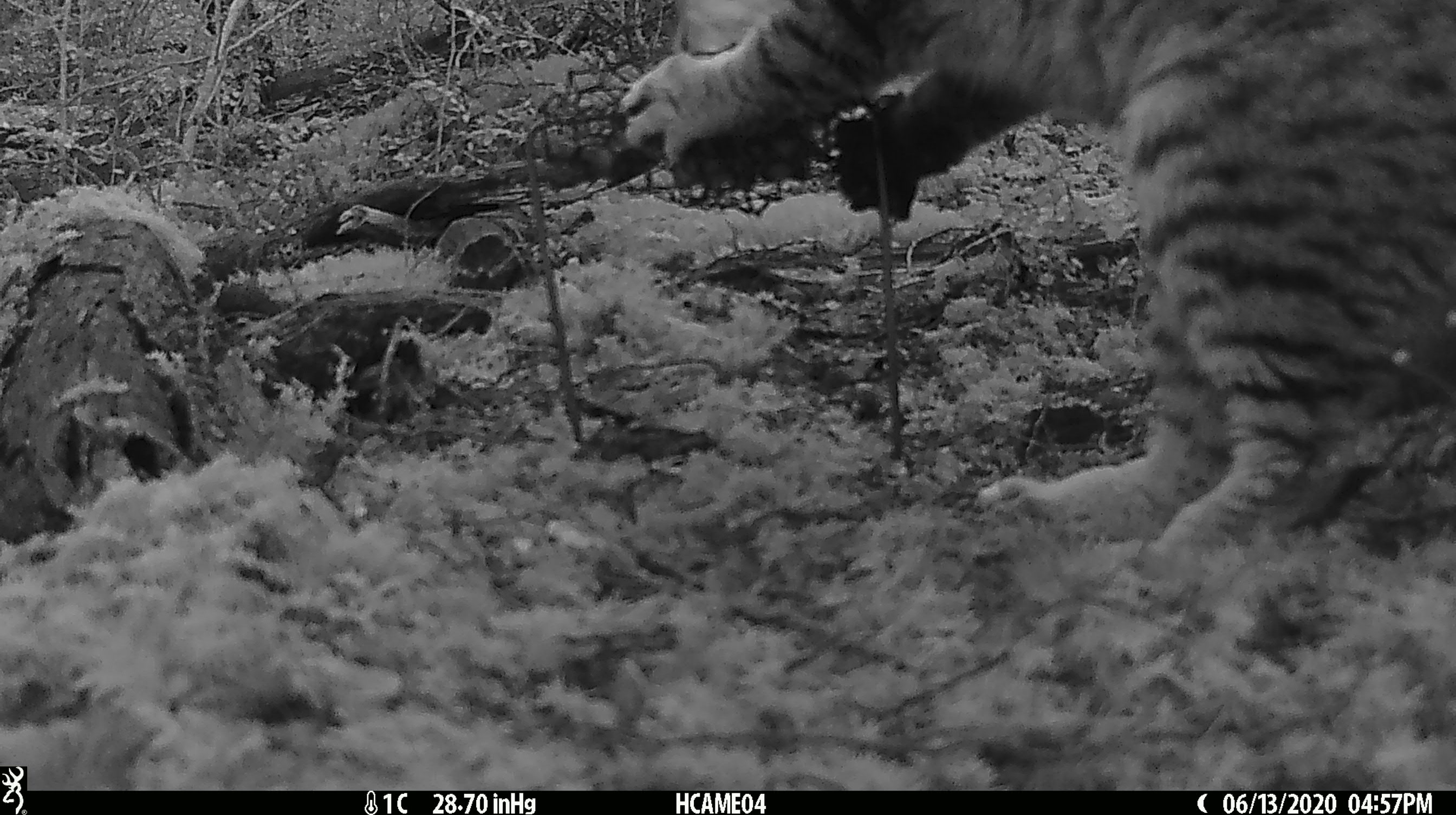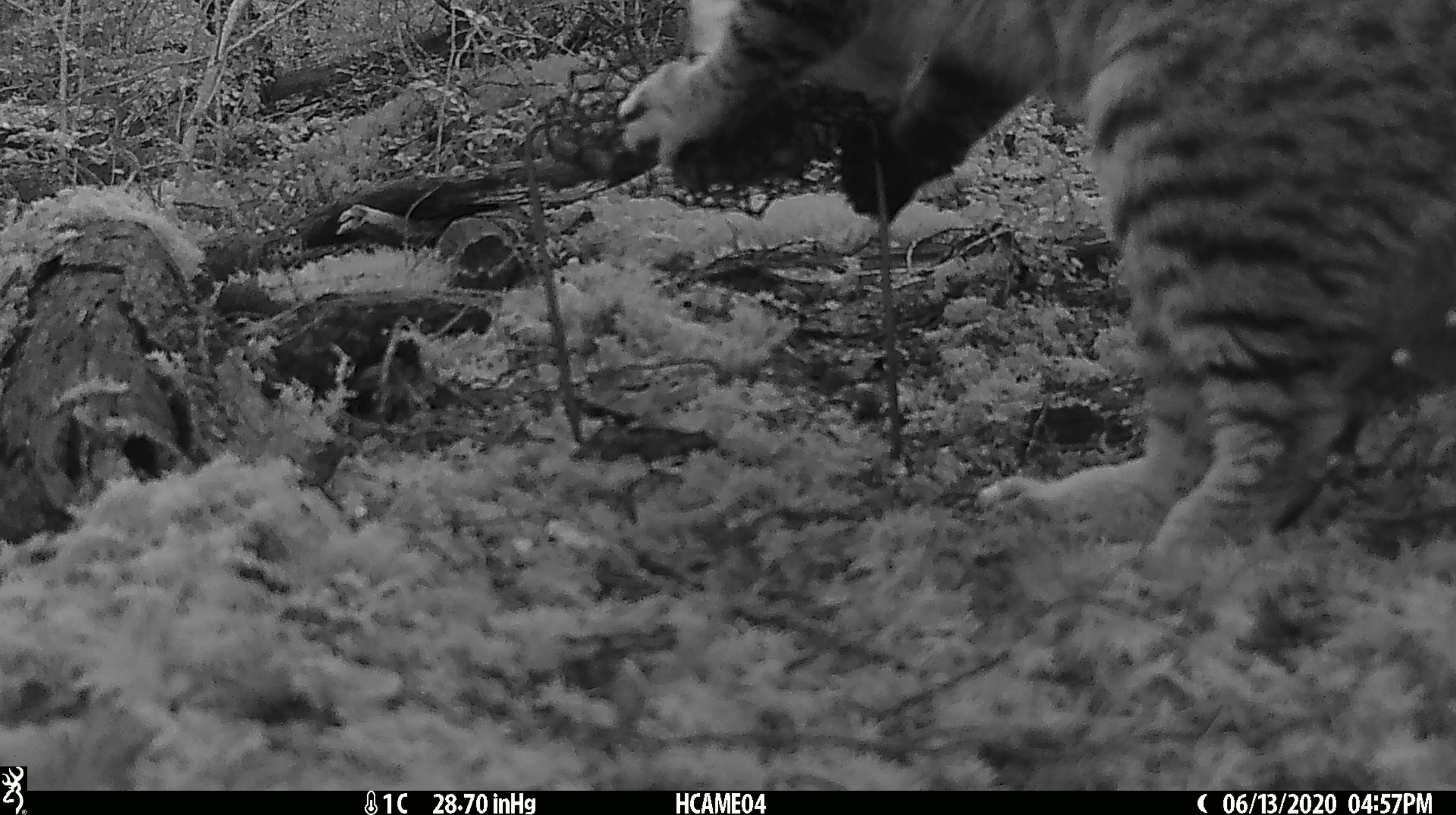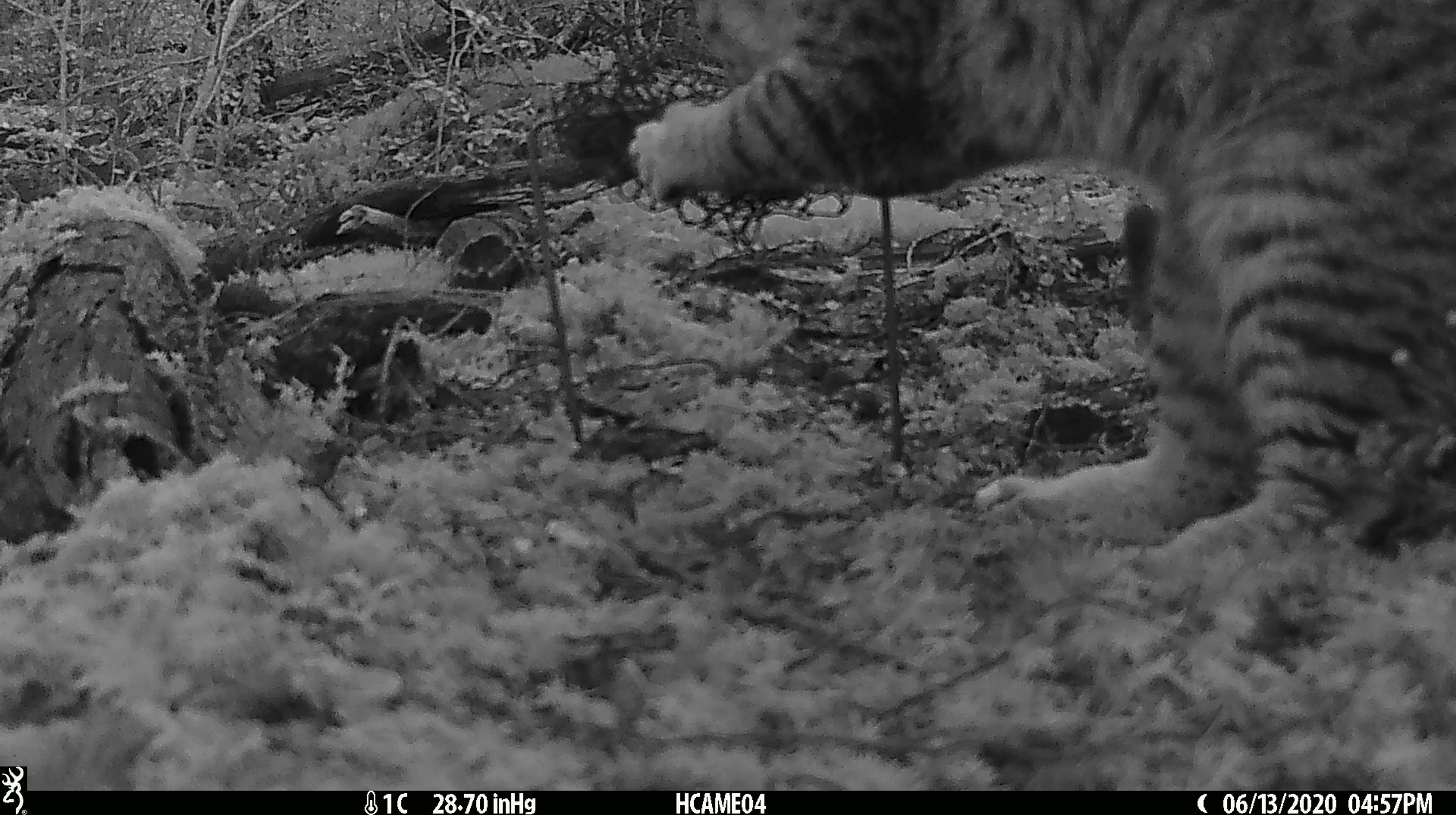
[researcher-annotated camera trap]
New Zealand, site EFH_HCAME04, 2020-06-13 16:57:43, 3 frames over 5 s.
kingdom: Animalia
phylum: Chordata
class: Mammalia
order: Carnivora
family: Felidae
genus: Felis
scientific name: Felis catus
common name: domestic cat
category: cat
Cat (domestic cat) (Felis catus).